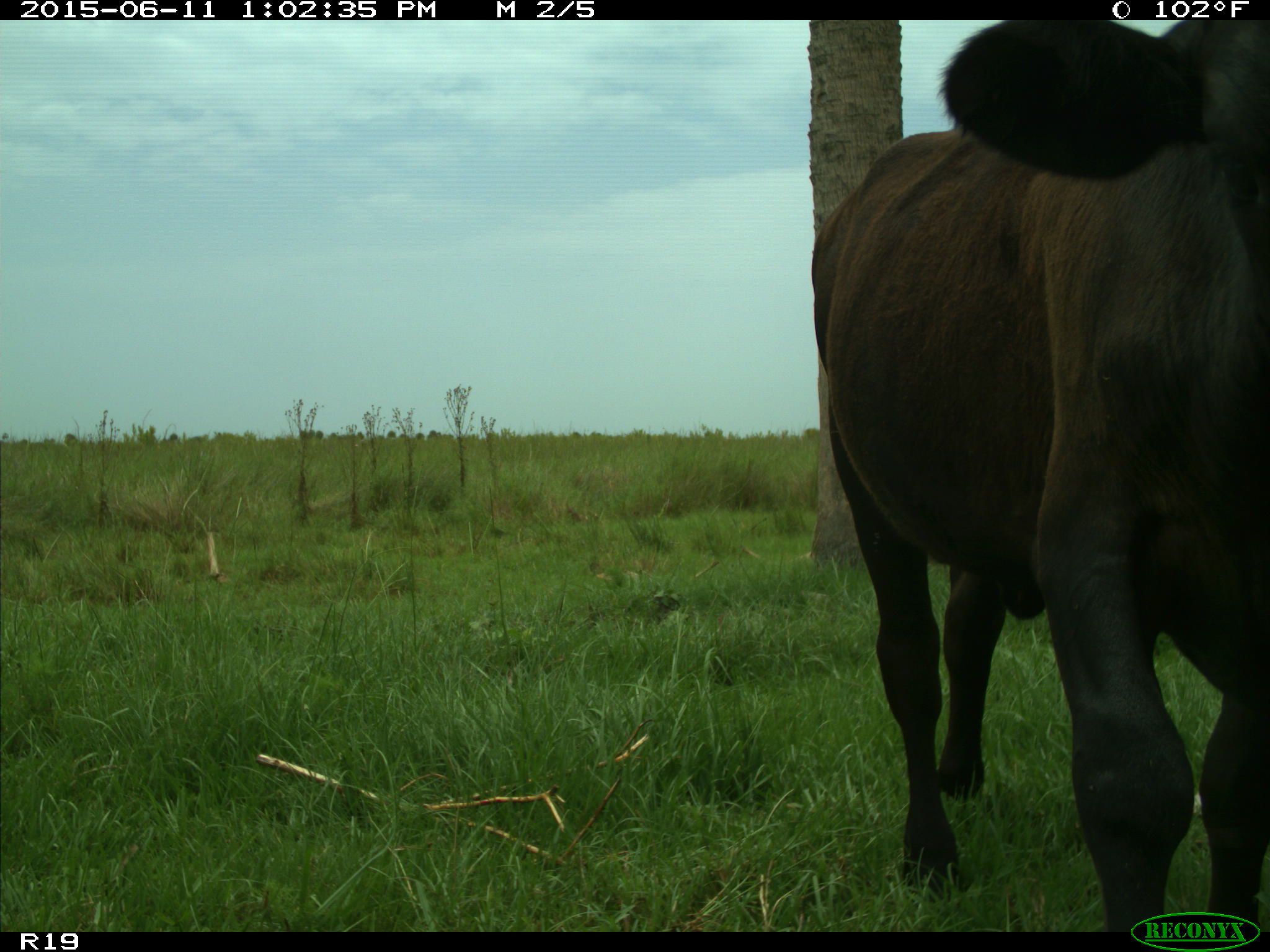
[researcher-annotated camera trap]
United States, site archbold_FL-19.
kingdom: Animalia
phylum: Chordata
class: Mammalia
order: Artiodactyla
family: Bovidae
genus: Bos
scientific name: Bos taurus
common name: domestic cow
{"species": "Bos taurus (domestic cow)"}